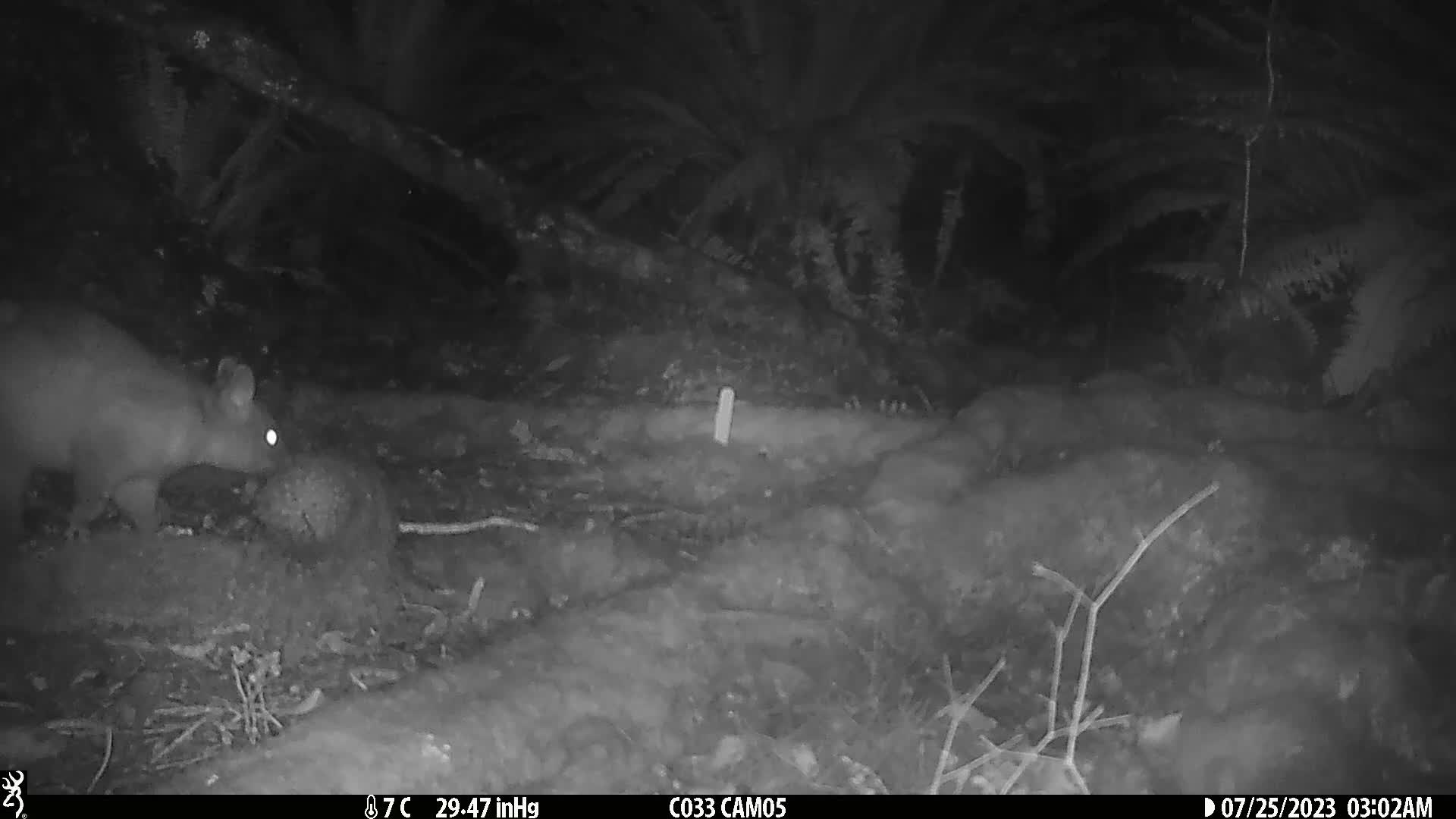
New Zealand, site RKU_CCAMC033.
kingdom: Animalia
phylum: Chordata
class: Mammalia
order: Diprotodontia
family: Phalangeridae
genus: Trichosurus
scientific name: Trichosurus vulpecula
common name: common brushtail possum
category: possum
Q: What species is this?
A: Possum (common brushtail possum) (Trichosurus vulpecula).